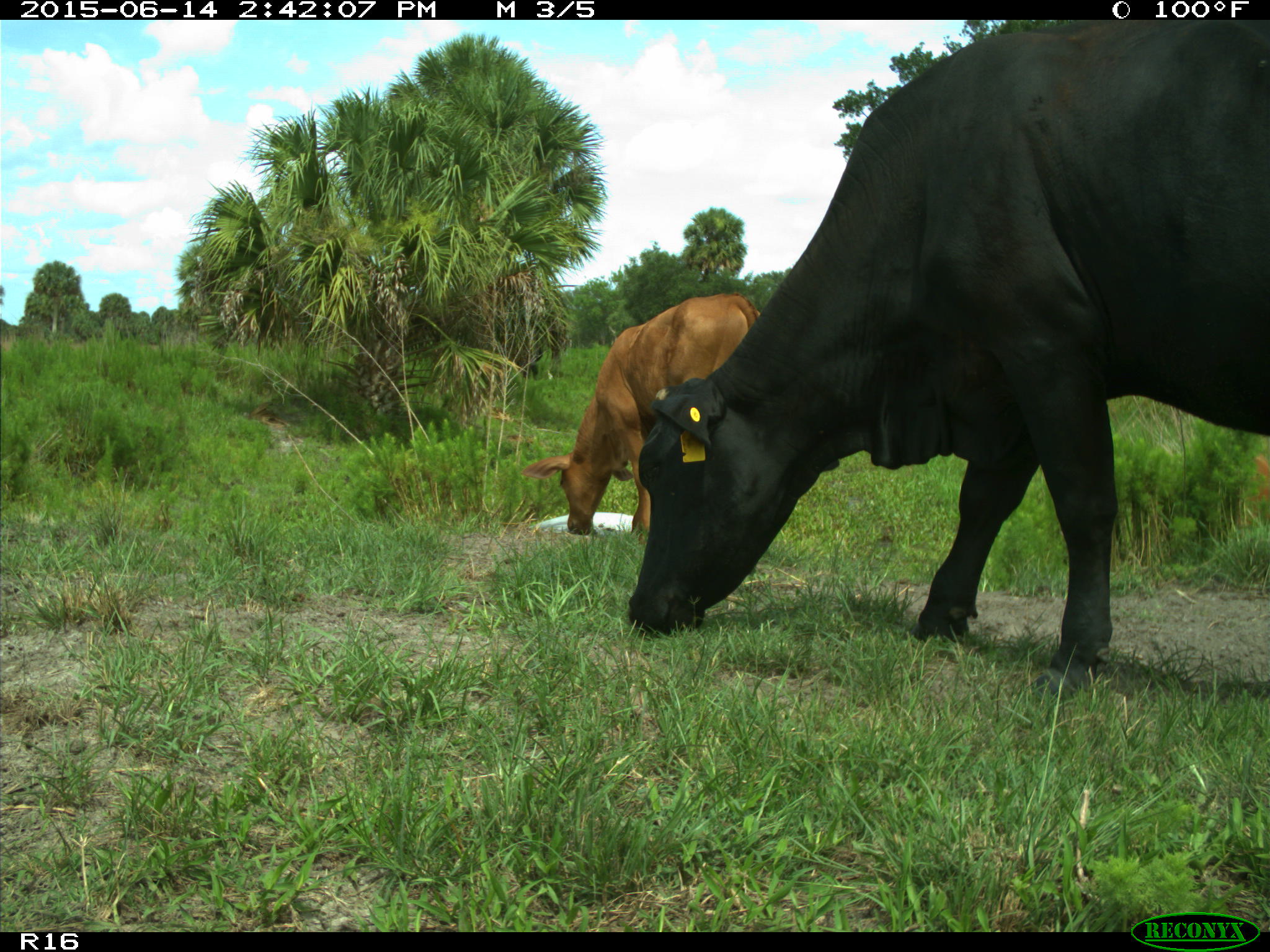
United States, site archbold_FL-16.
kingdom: Animalia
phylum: Chordata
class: Mammalia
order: Artiodactyla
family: Bovidae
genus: Bos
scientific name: Bos taurus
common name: domestic cow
Bos taurus (domestic cow).